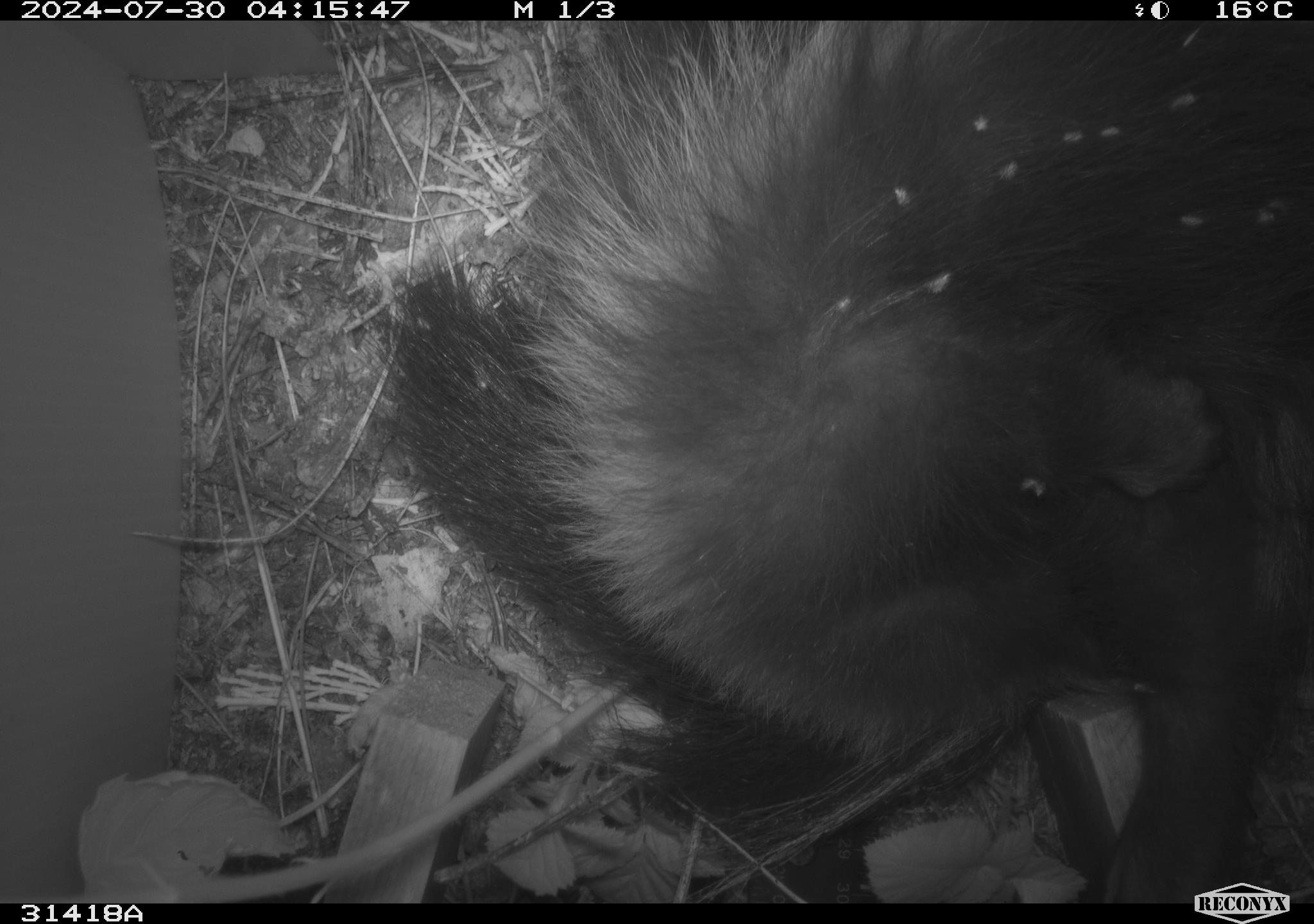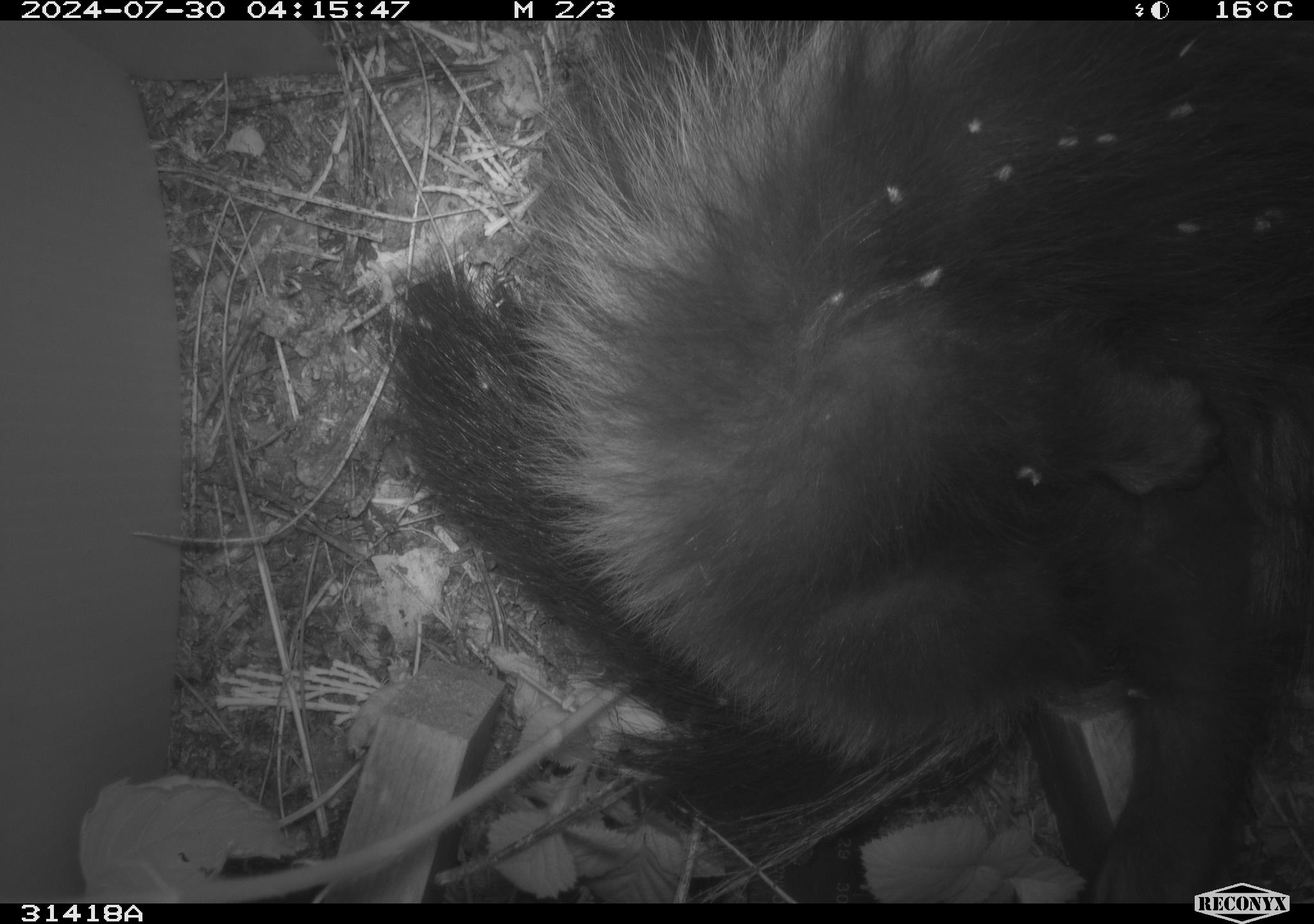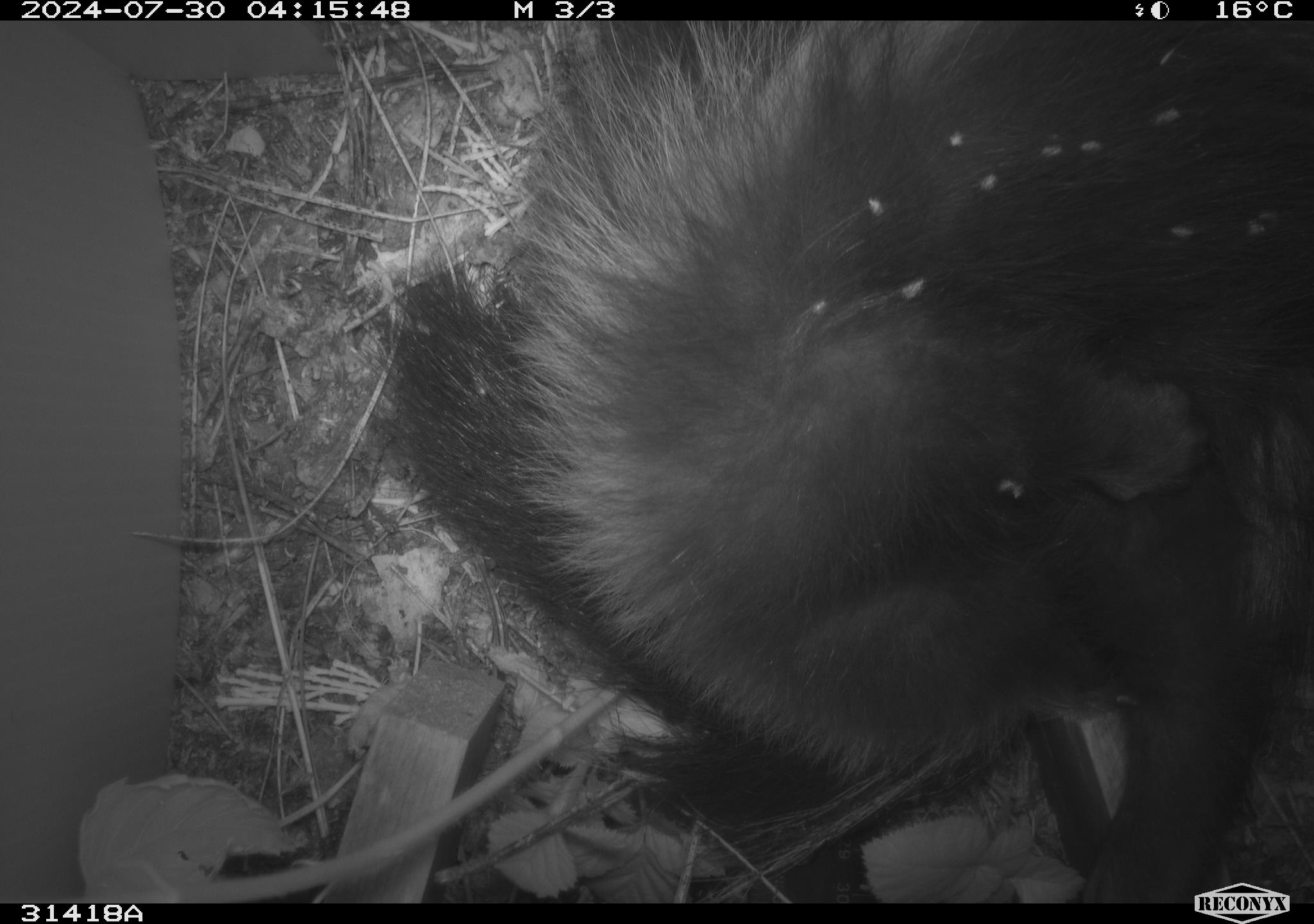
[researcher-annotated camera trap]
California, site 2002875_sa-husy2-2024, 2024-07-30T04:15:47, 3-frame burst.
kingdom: Animalia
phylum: Chordata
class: Mammalia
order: Carnivora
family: Mephitidae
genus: Mephitis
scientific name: Mephitis mephitis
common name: striped skunk